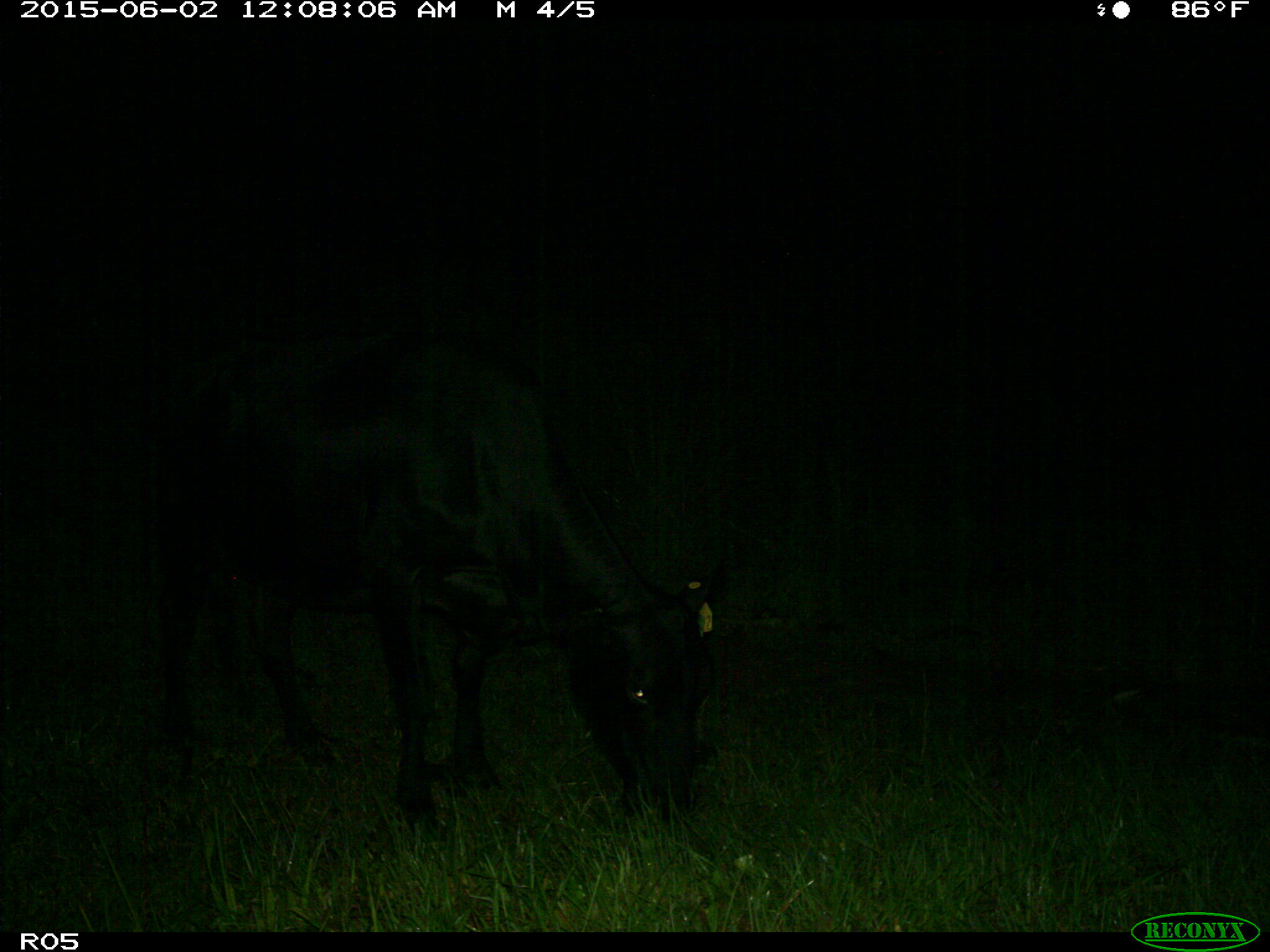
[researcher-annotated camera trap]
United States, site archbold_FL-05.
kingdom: Animalia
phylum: Chordata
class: Mammalia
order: Artiodactyla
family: Bovidae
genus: Bos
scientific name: Bos taurus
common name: domestic cow